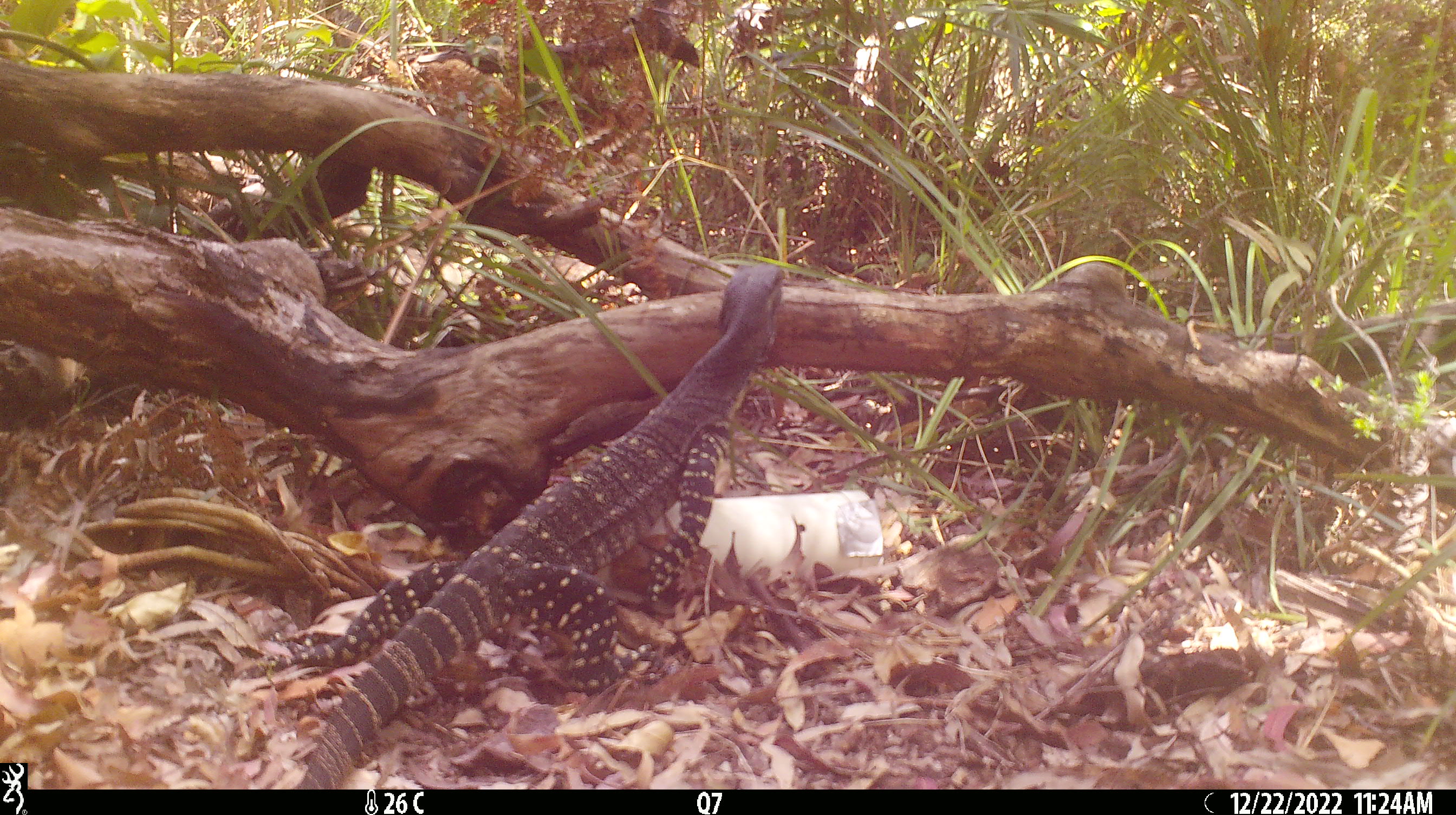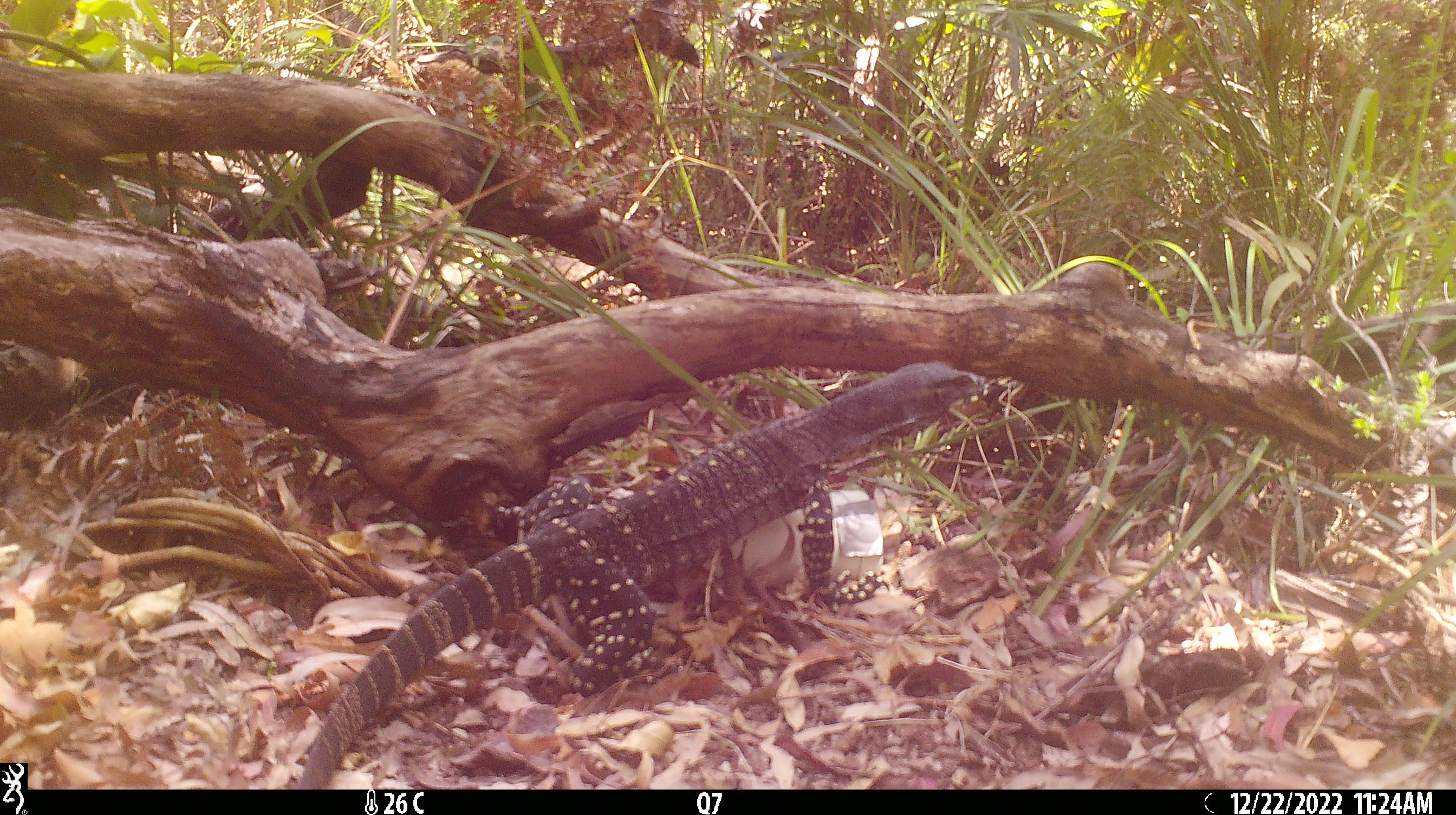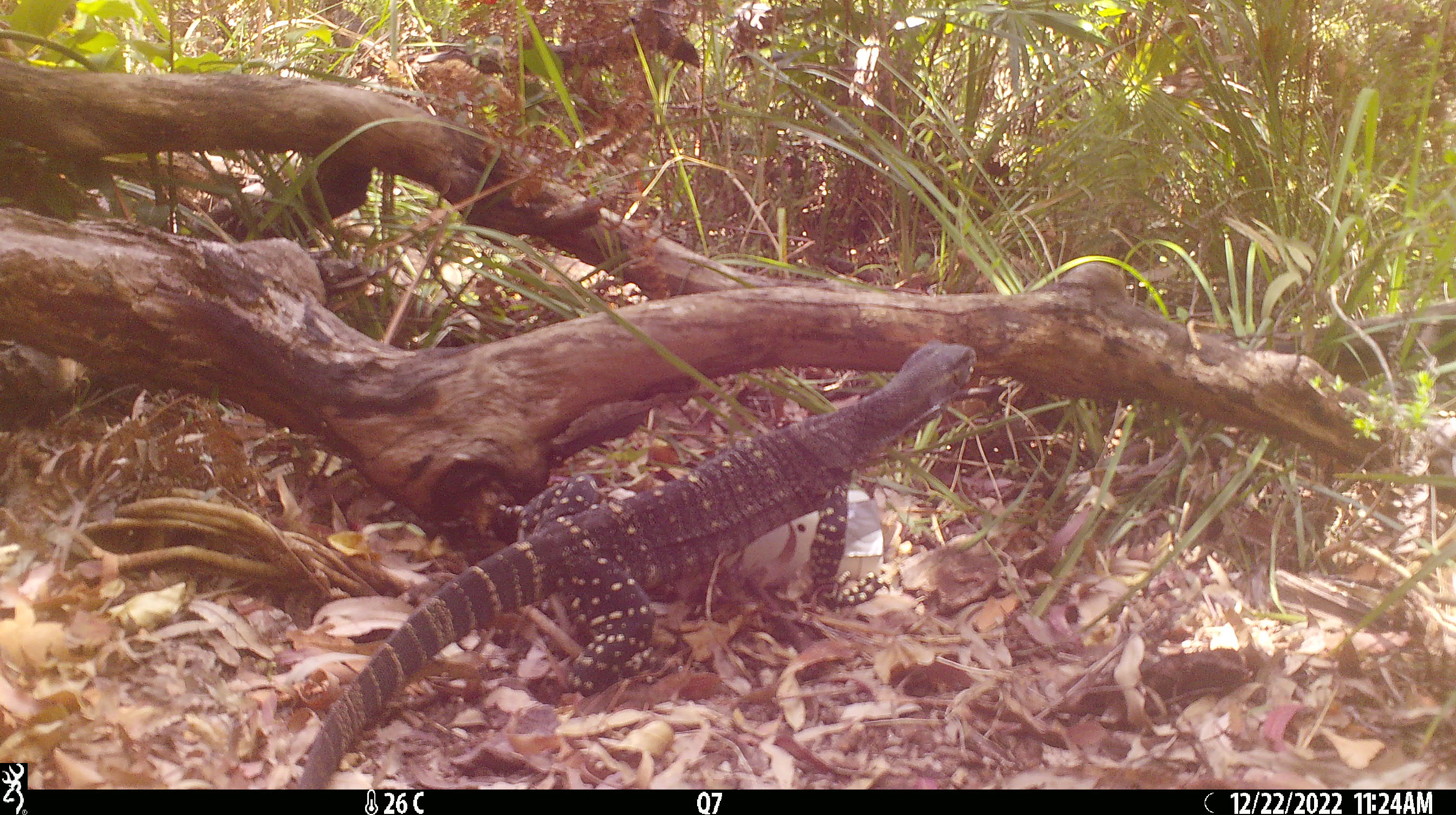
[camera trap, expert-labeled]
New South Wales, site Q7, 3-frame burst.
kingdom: Animalia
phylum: Chordata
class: Reptilia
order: Squamata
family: Varanidae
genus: Varanus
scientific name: Varanus varius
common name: lace monitor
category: goanna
Goanna (lace monitor) (Varanus varius).